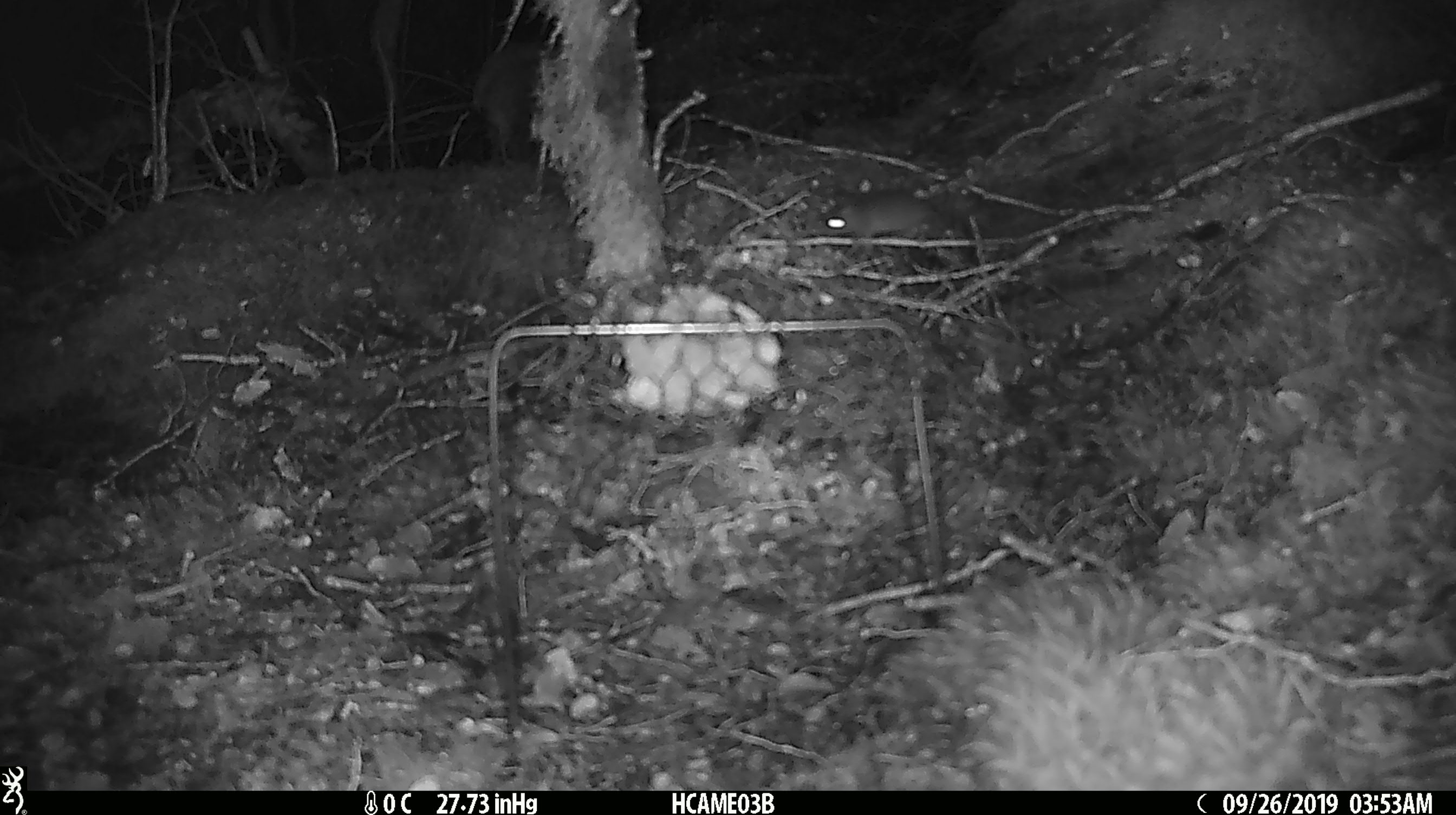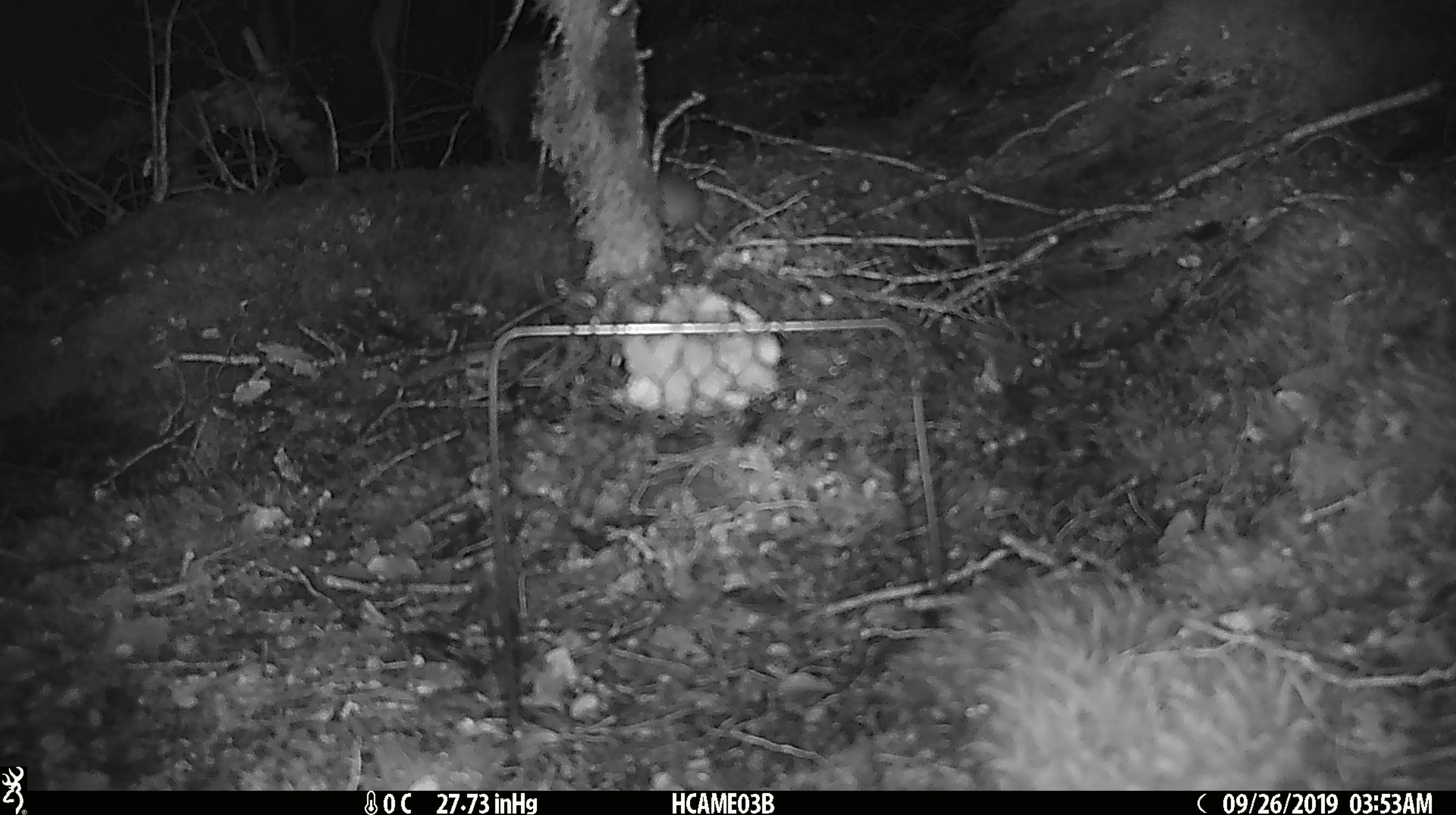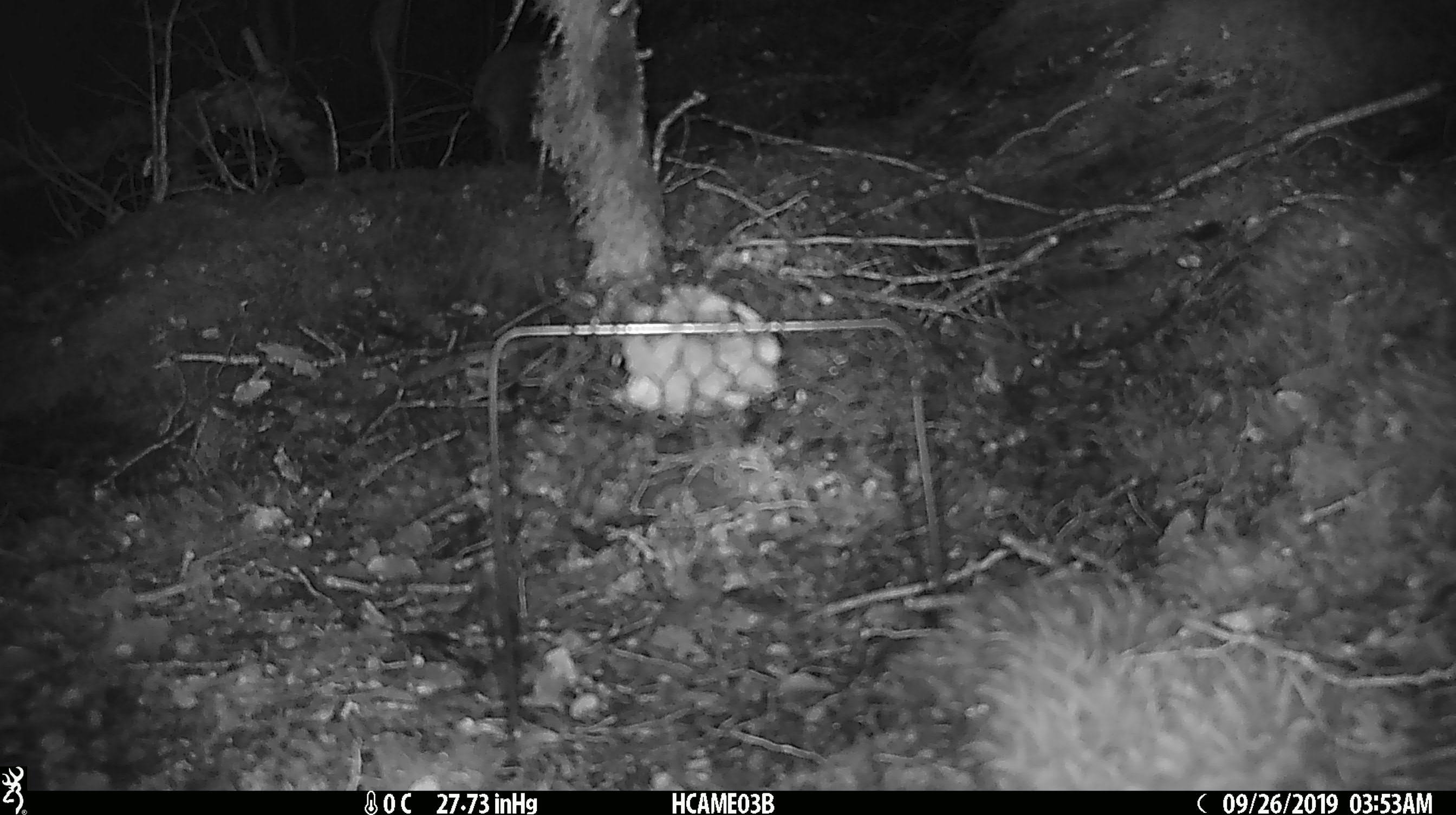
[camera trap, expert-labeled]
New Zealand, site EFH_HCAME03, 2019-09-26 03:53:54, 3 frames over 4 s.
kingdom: Animalia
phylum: Chordata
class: Mammalia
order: Rodentia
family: Muridae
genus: Mus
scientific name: Mus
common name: mouse